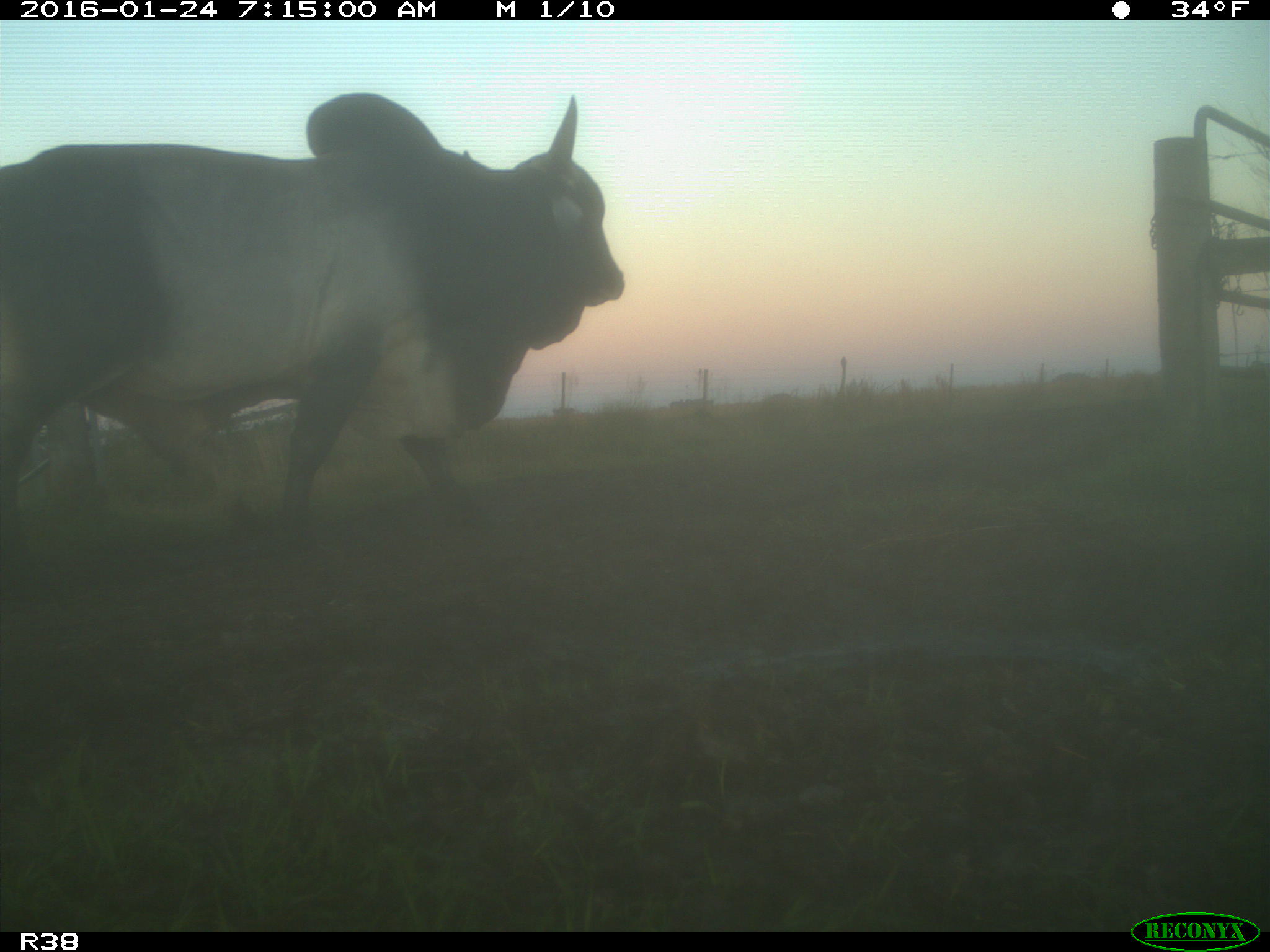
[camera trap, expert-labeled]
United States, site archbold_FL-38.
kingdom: Animalia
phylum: Chordata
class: Mammalia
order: Artiodactyla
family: Bovidae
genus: Bos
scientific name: Bos taurus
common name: domestic cow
Bos taurus (domestic cow).